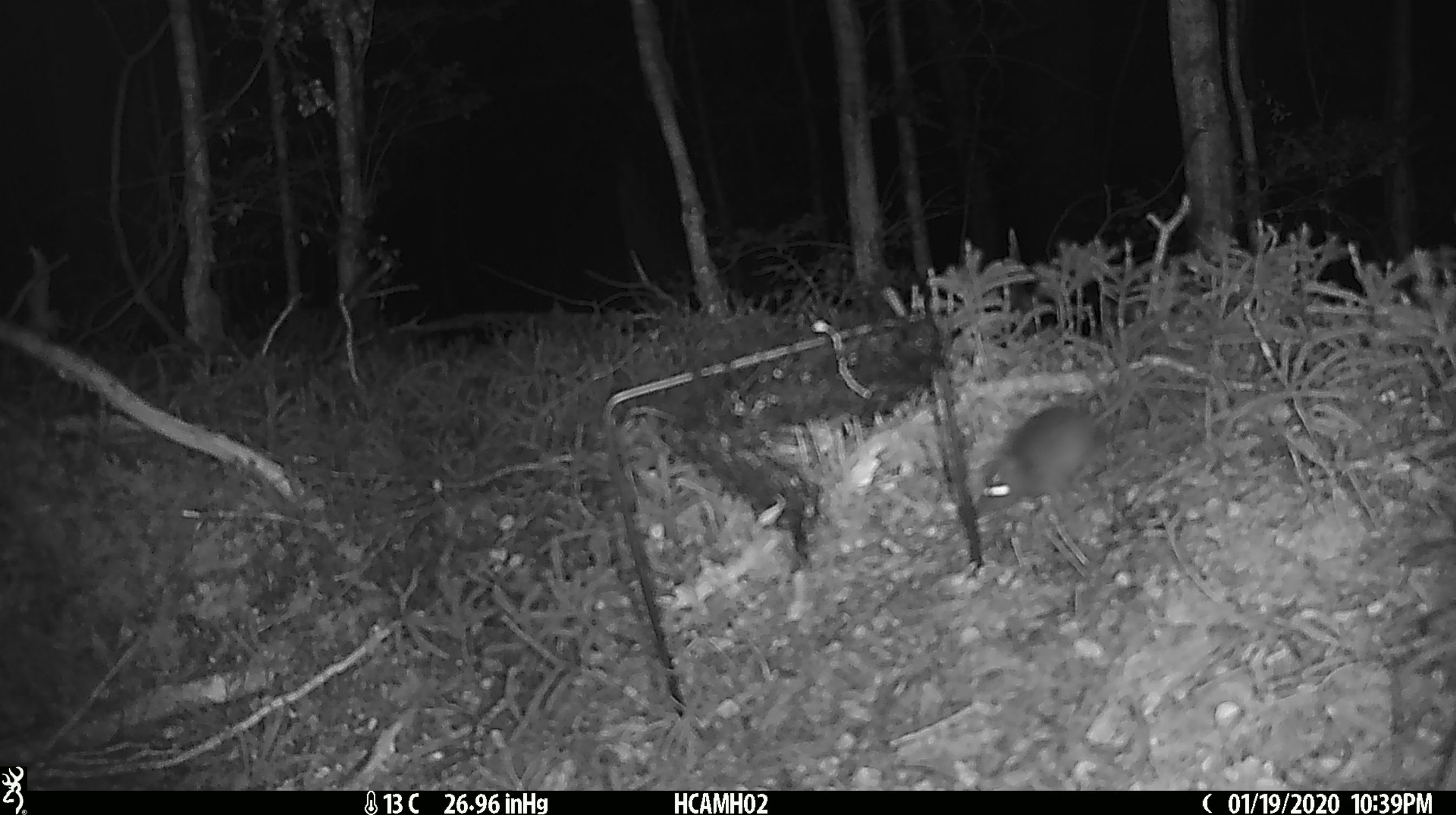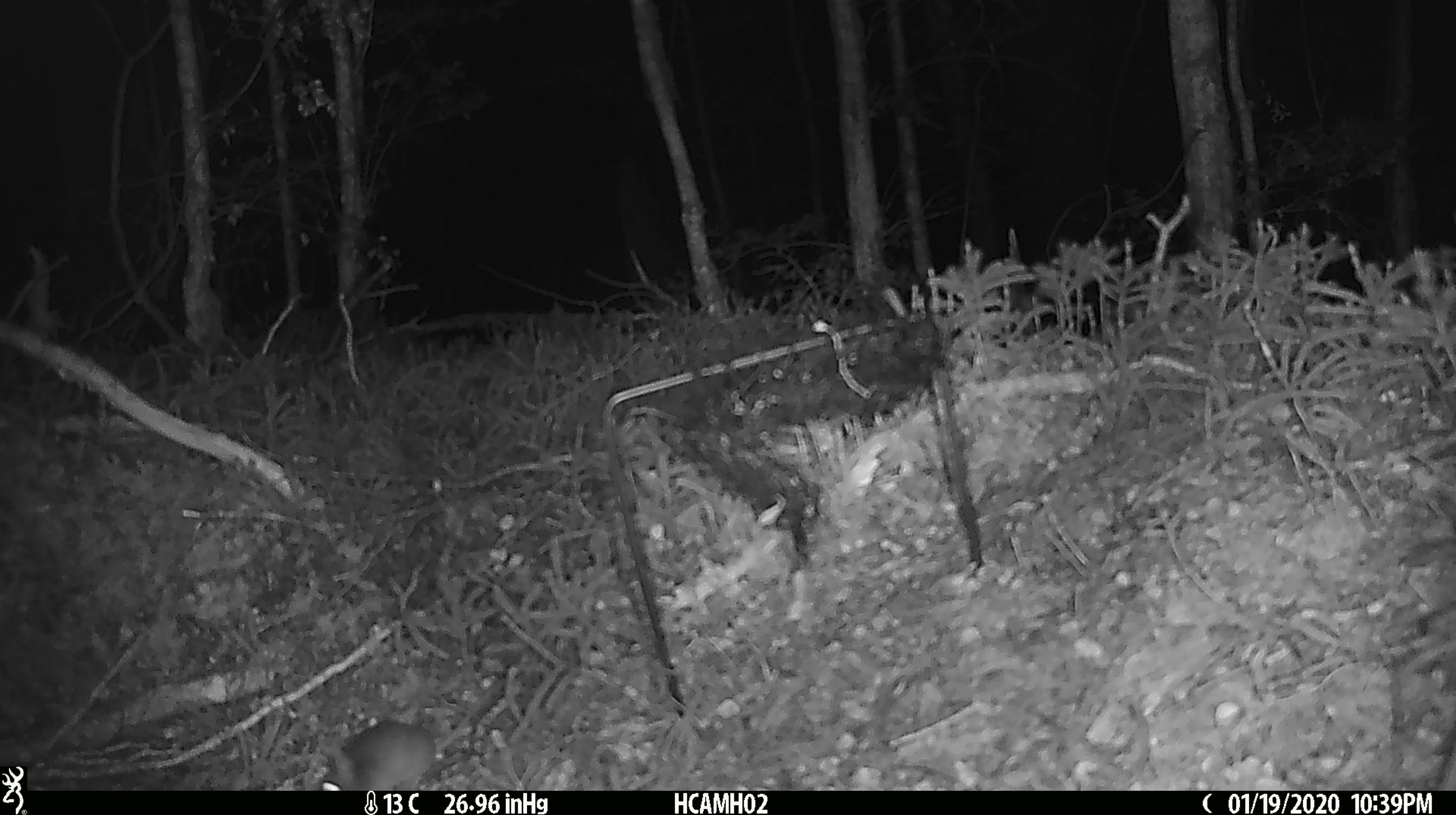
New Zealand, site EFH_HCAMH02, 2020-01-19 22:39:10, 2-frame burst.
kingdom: Animalia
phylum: Chordata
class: Mammalia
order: Rodentia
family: Muridae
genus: Mus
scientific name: Mus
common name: mouse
Mouse (Mus).